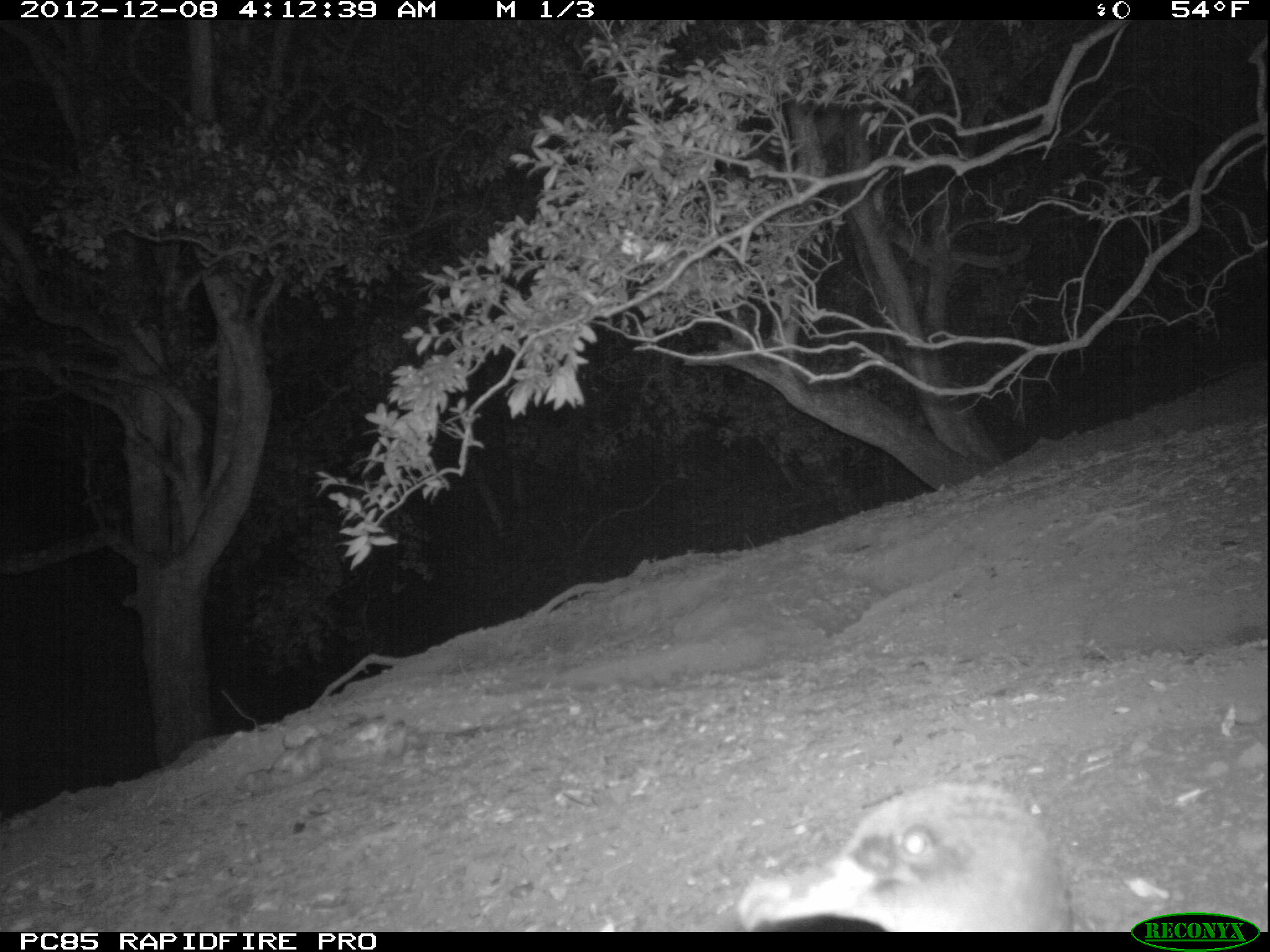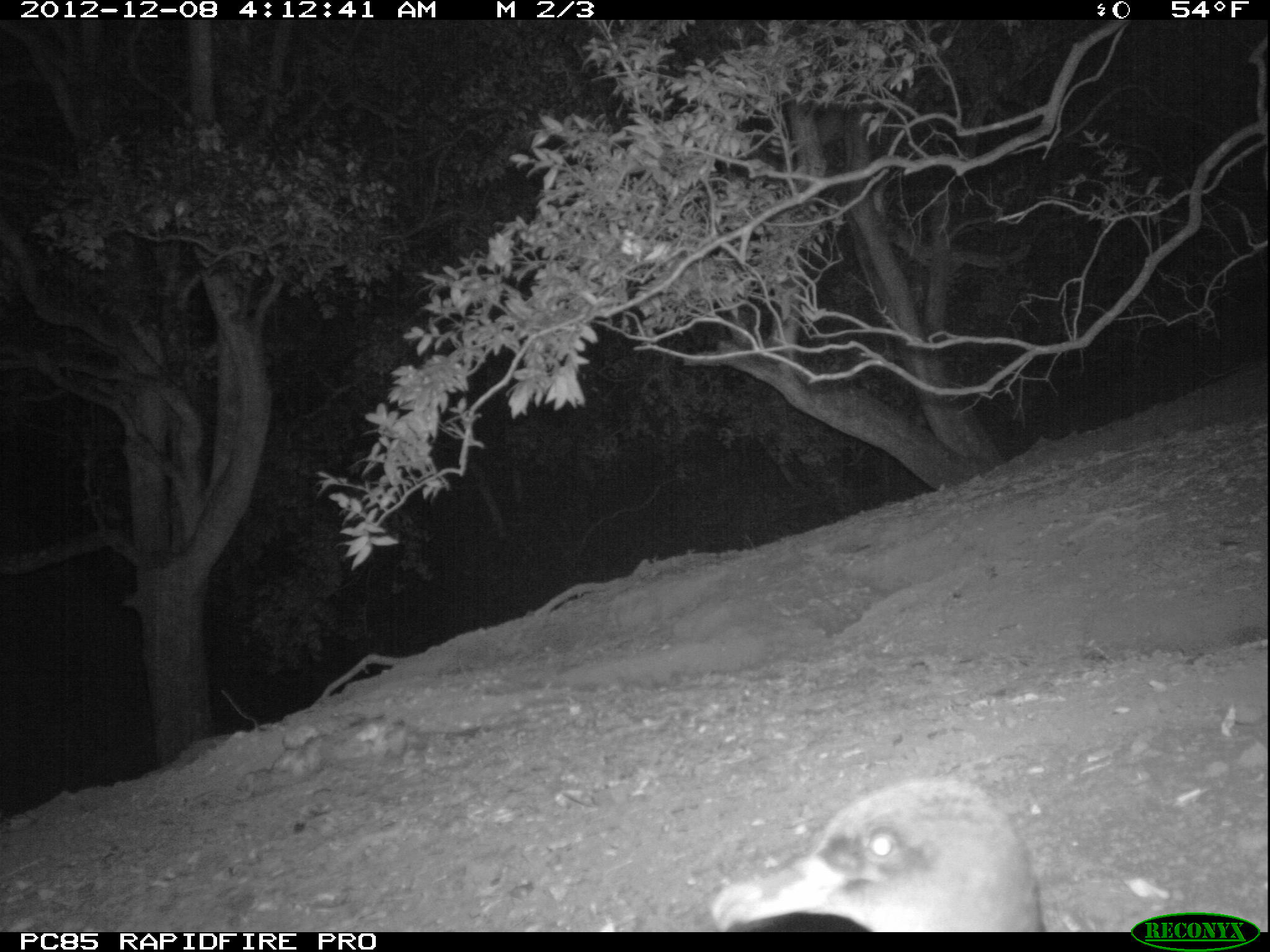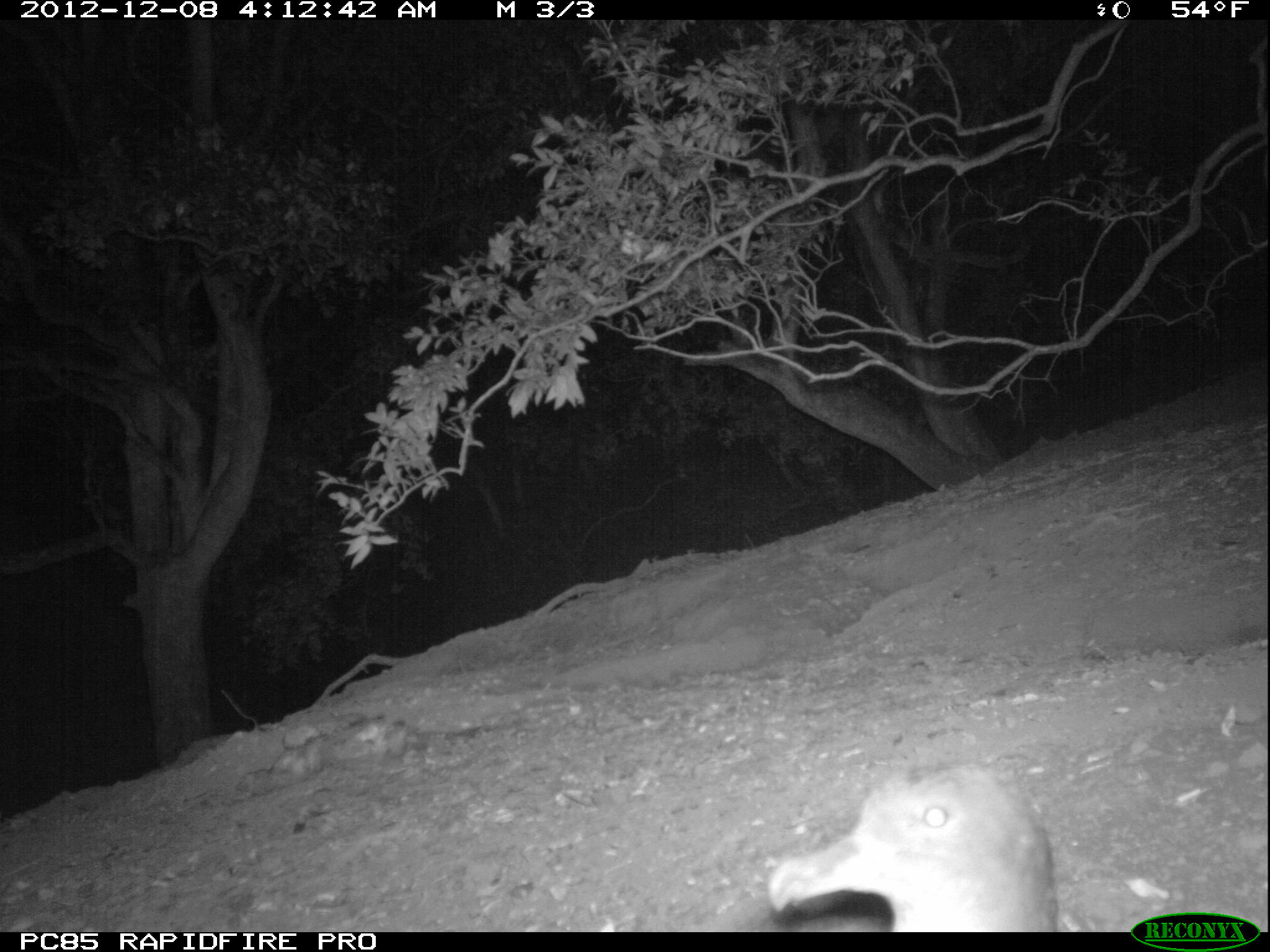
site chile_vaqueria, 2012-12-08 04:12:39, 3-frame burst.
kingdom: Animalia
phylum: Chordata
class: Aves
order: Procellariiformes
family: Procellariidae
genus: Calonectris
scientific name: Calonectris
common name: shearwater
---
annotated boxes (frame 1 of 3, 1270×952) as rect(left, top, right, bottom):
shearwater: rect(725, 779, 1077, 934)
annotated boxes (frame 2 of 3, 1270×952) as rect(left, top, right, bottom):
shearwater: rect(703, 775, 1049, 933)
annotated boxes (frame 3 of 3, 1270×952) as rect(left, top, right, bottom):
shearwater: rect(753, 758, 1062, 933)